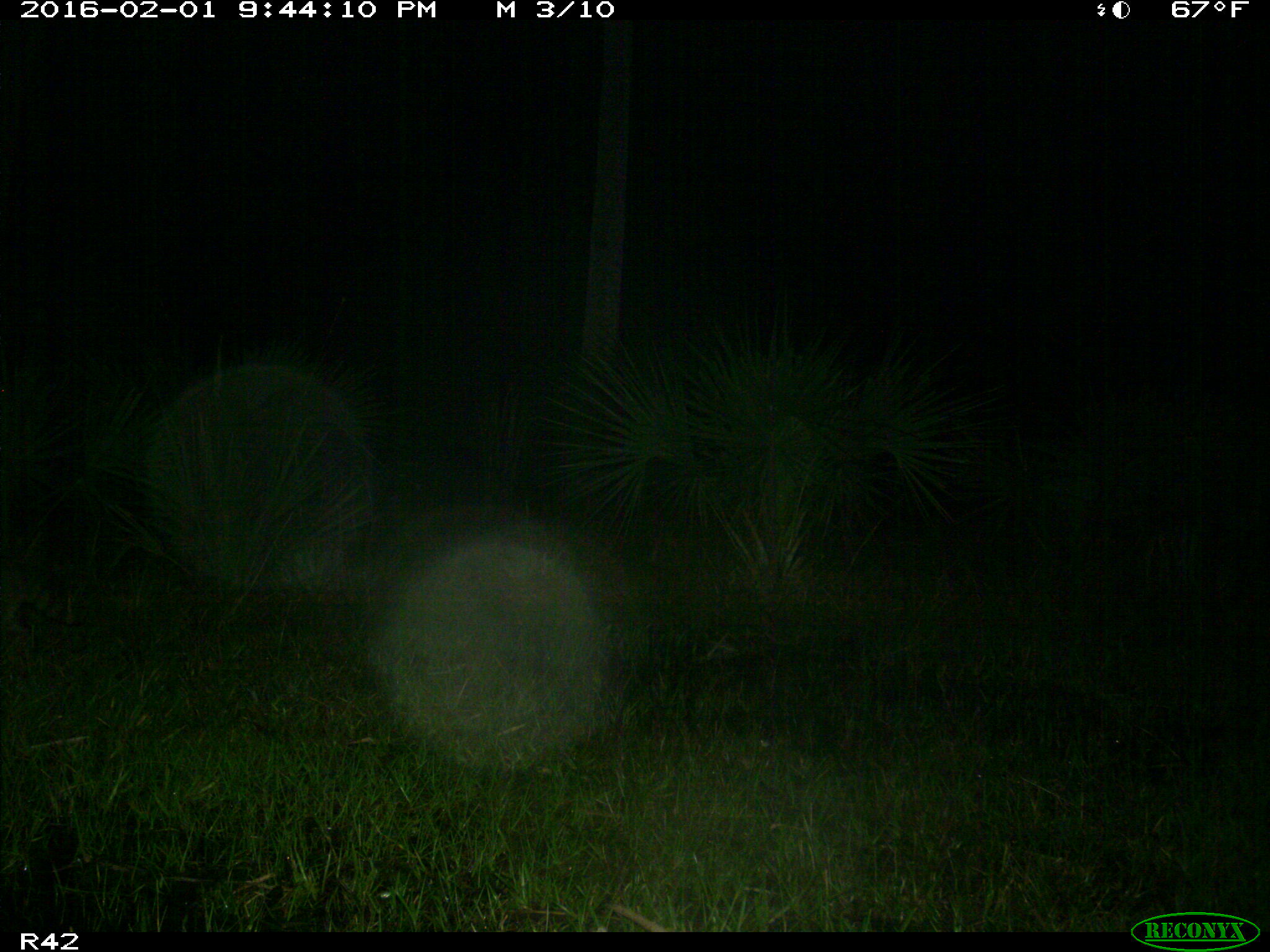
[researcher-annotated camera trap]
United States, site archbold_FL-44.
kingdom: Animalia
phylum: Chordata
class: Mammalia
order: Carnivora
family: Procyonidae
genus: Procyon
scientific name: Procyon lotor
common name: common raccoon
Procyon lotor (common raccoon).